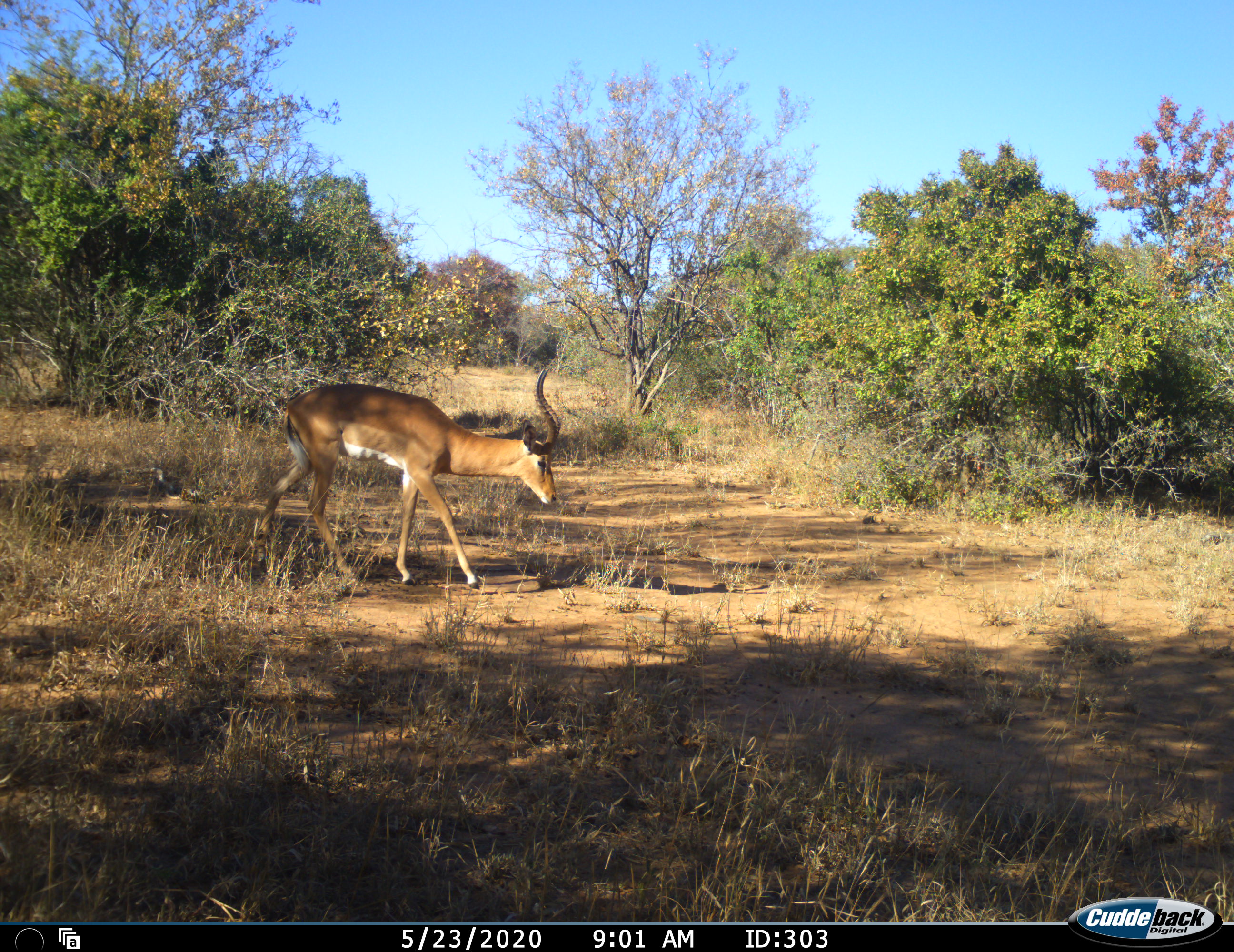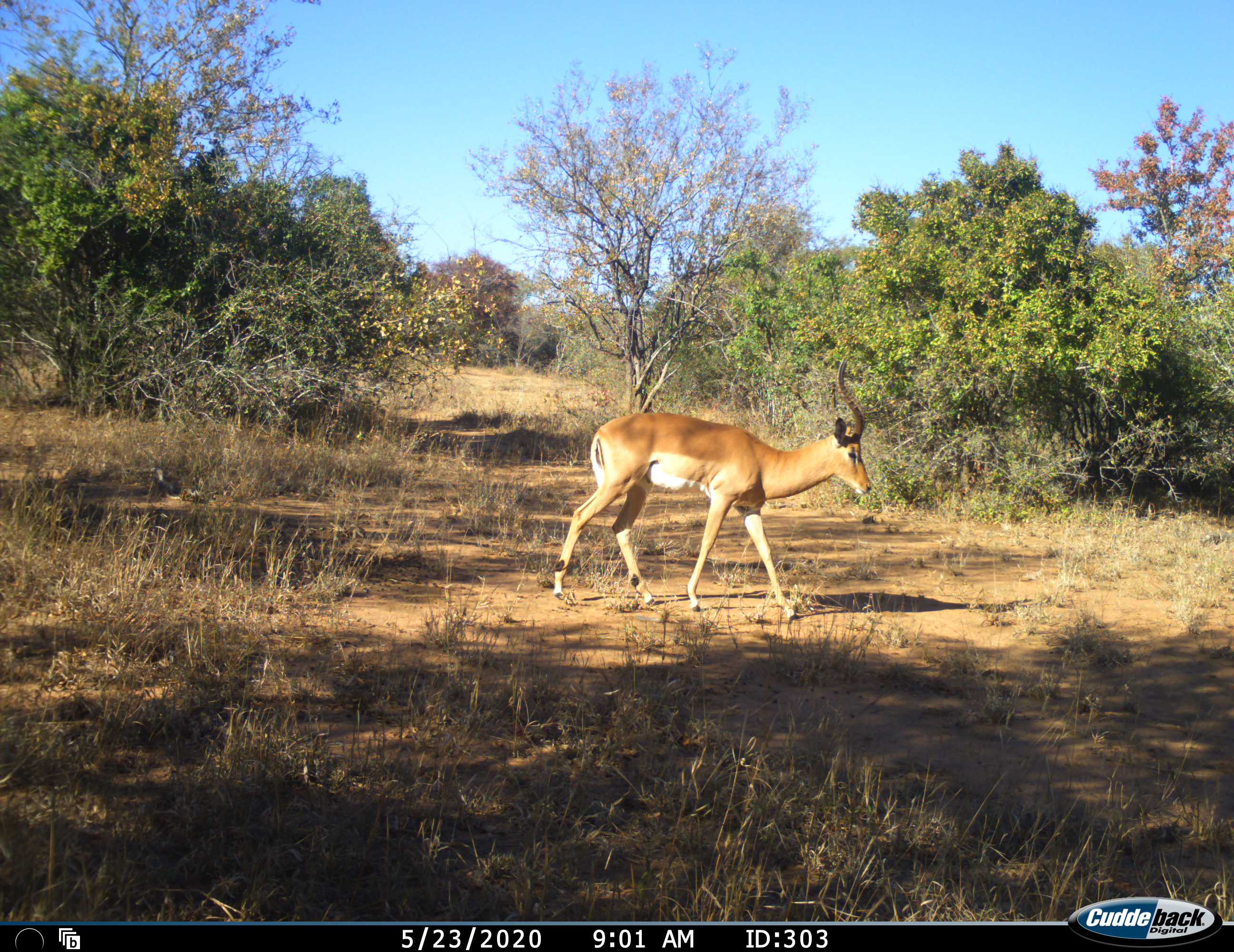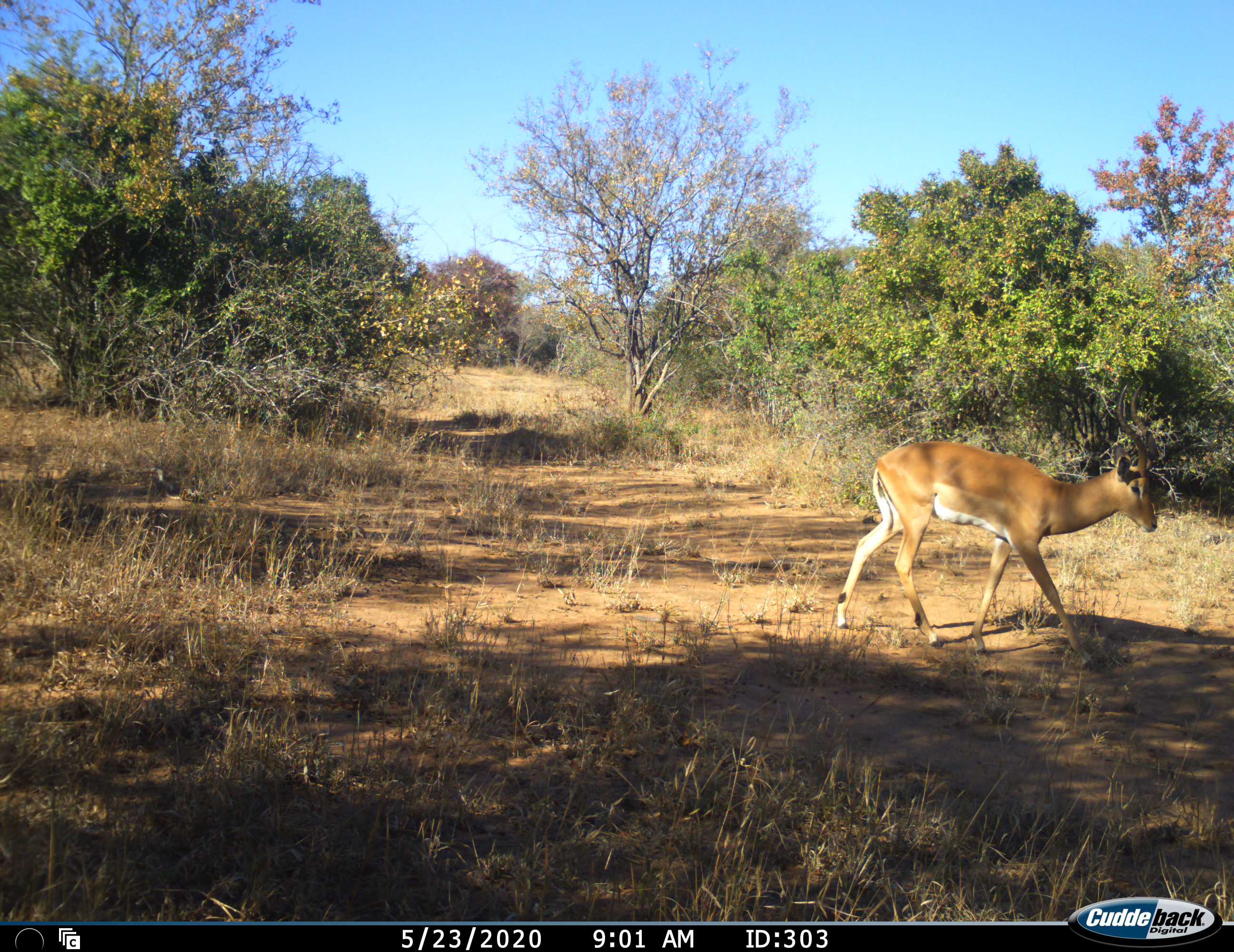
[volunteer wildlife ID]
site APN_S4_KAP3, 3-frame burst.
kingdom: Animalia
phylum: Chordata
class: Mammalia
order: Artiodactyla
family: Bovidae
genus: Aepyceros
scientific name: Aepyceros melampus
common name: impala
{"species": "impala (Aepyceros melampus)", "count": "1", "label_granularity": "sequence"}